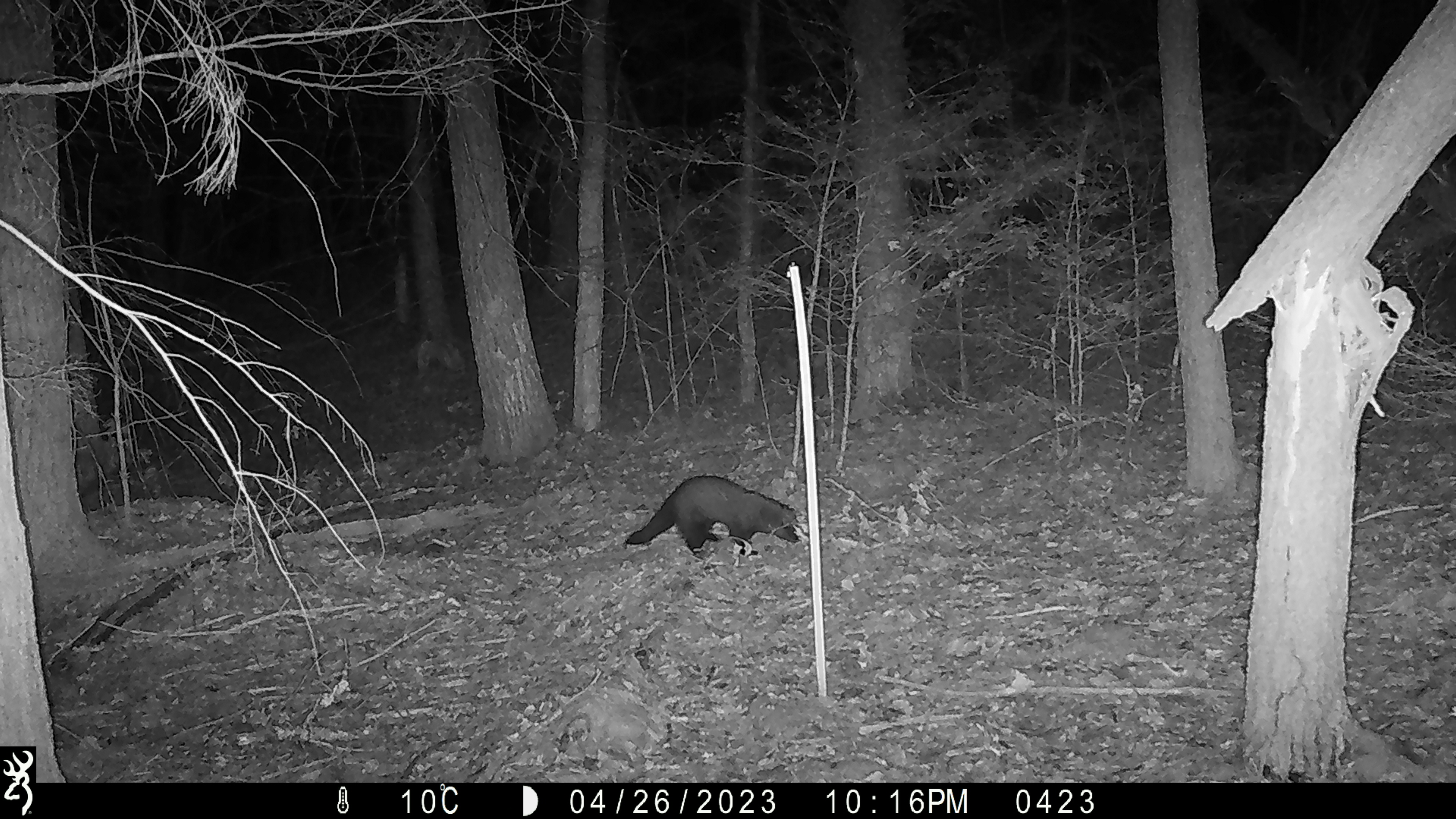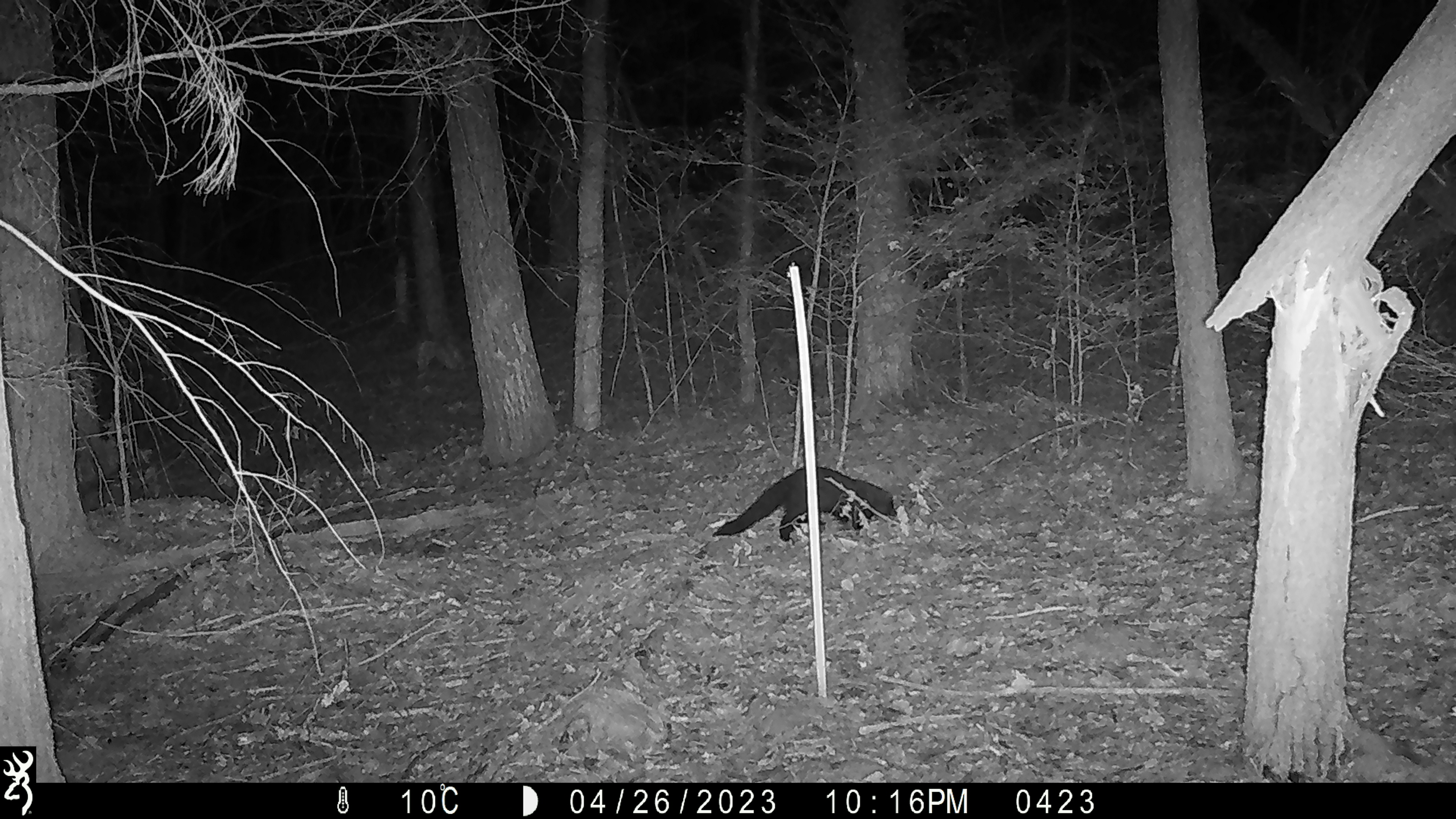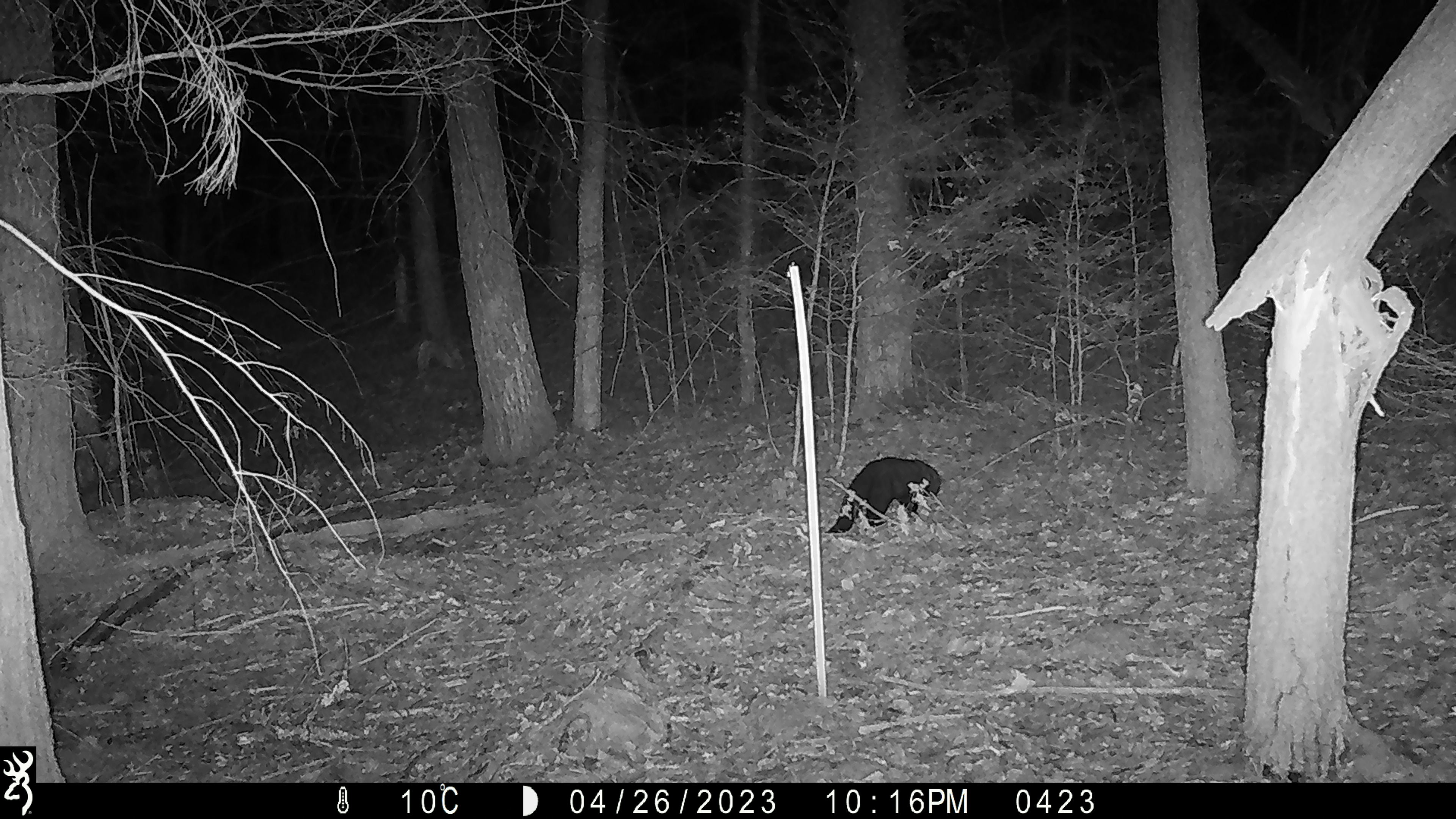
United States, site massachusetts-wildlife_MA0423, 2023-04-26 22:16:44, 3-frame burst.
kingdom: Animalia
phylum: Chordata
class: Mammalia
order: Carnivora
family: Mustelidae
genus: Pekania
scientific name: Pekania pennanti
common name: fisher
Fisher (Pekania pennanti).